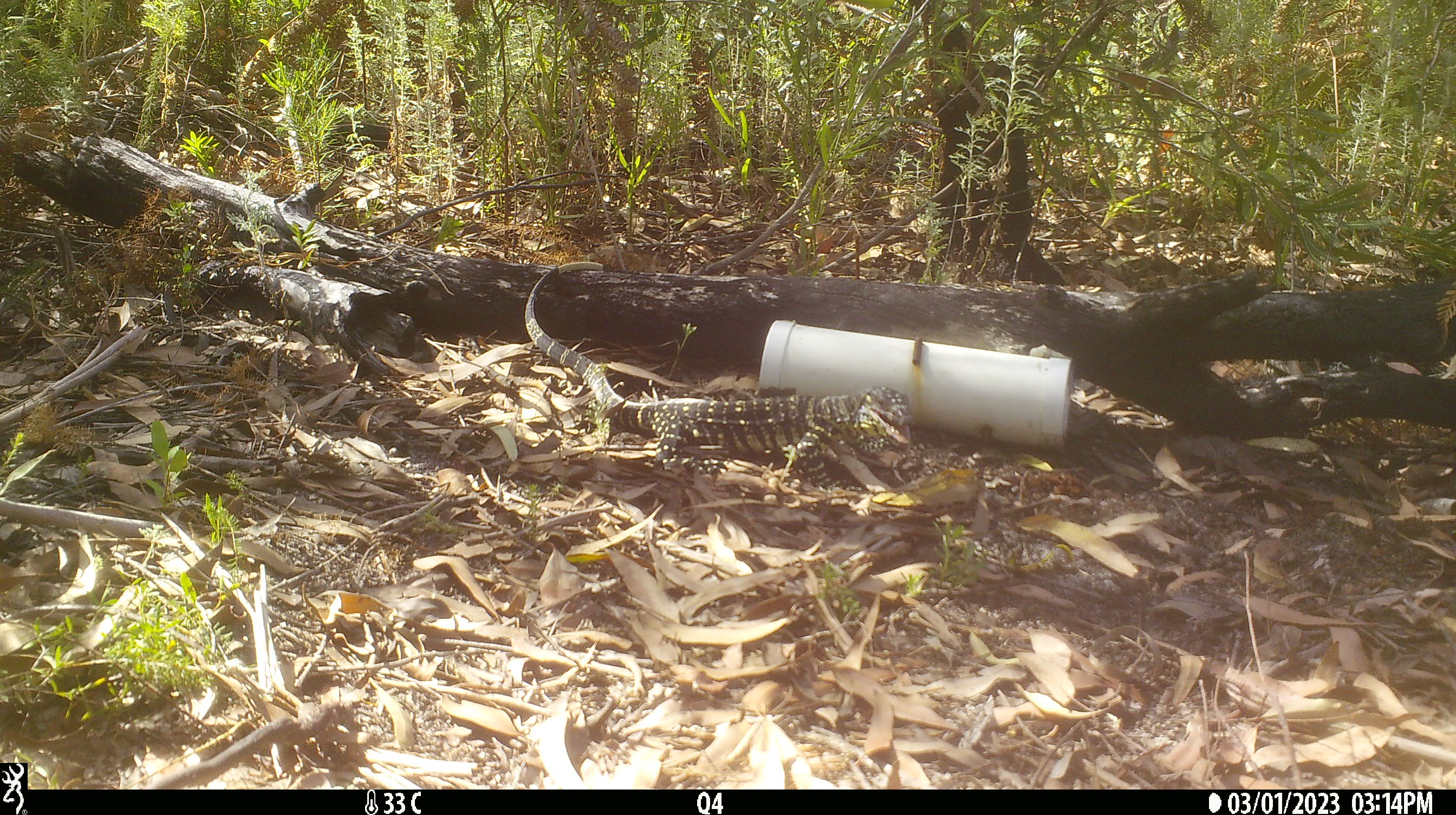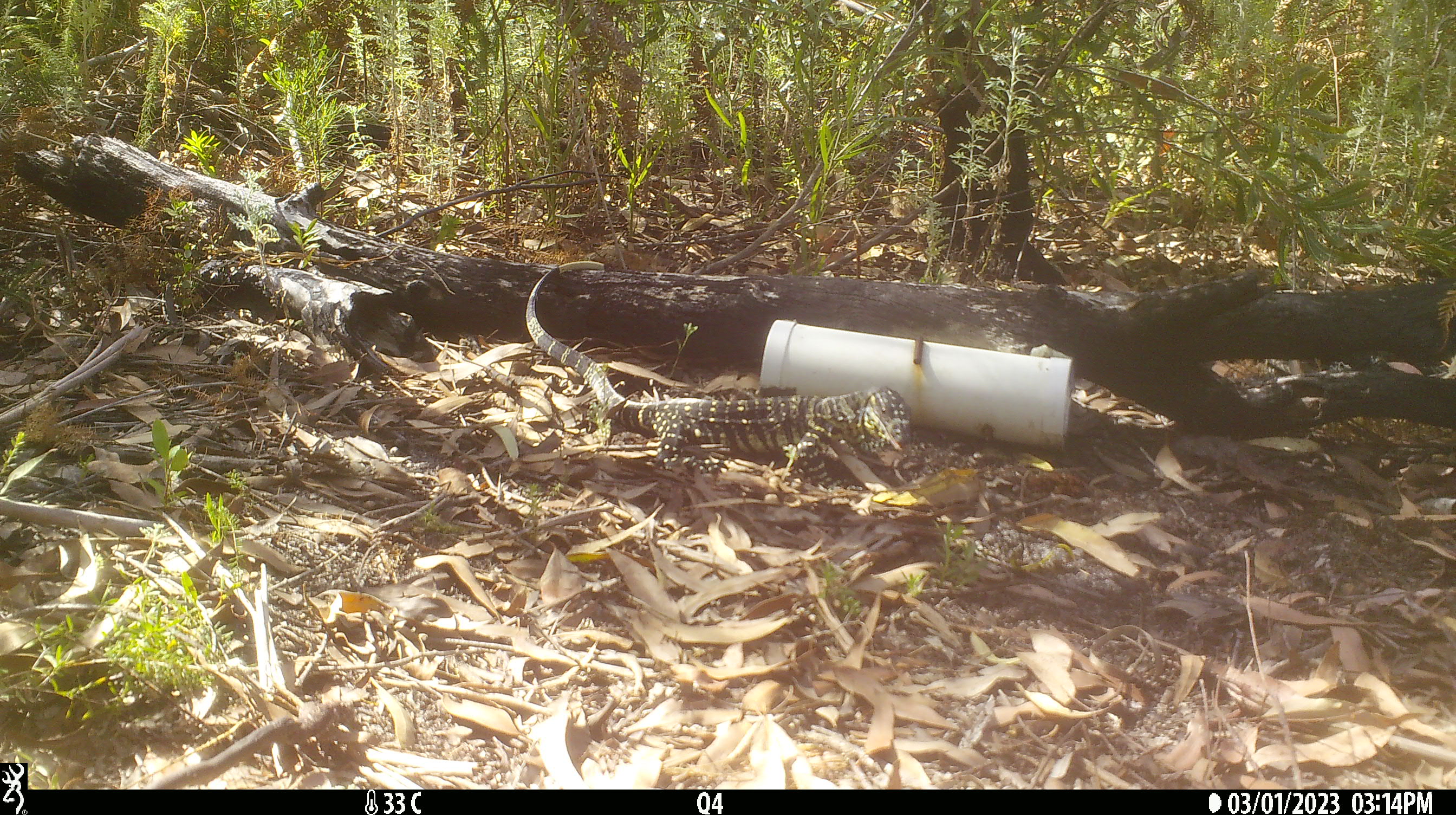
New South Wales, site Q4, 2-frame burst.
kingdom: Animalia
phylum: Chordata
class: Reptilia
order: Squamata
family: Varanidae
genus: Varanus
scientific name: Varanus varius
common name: lace monitor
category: goanna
Goanna (lace monitor) (Varanus varius).